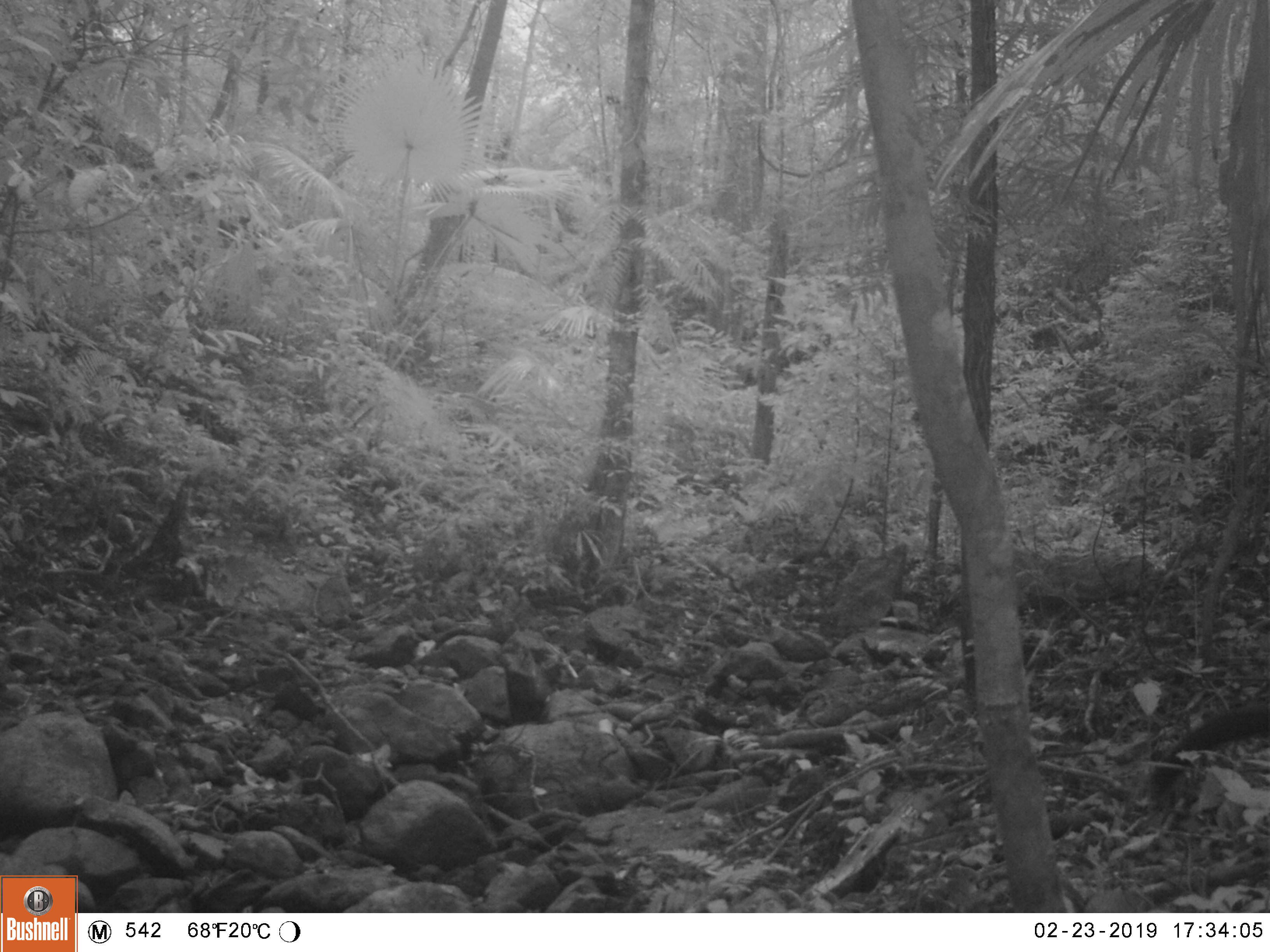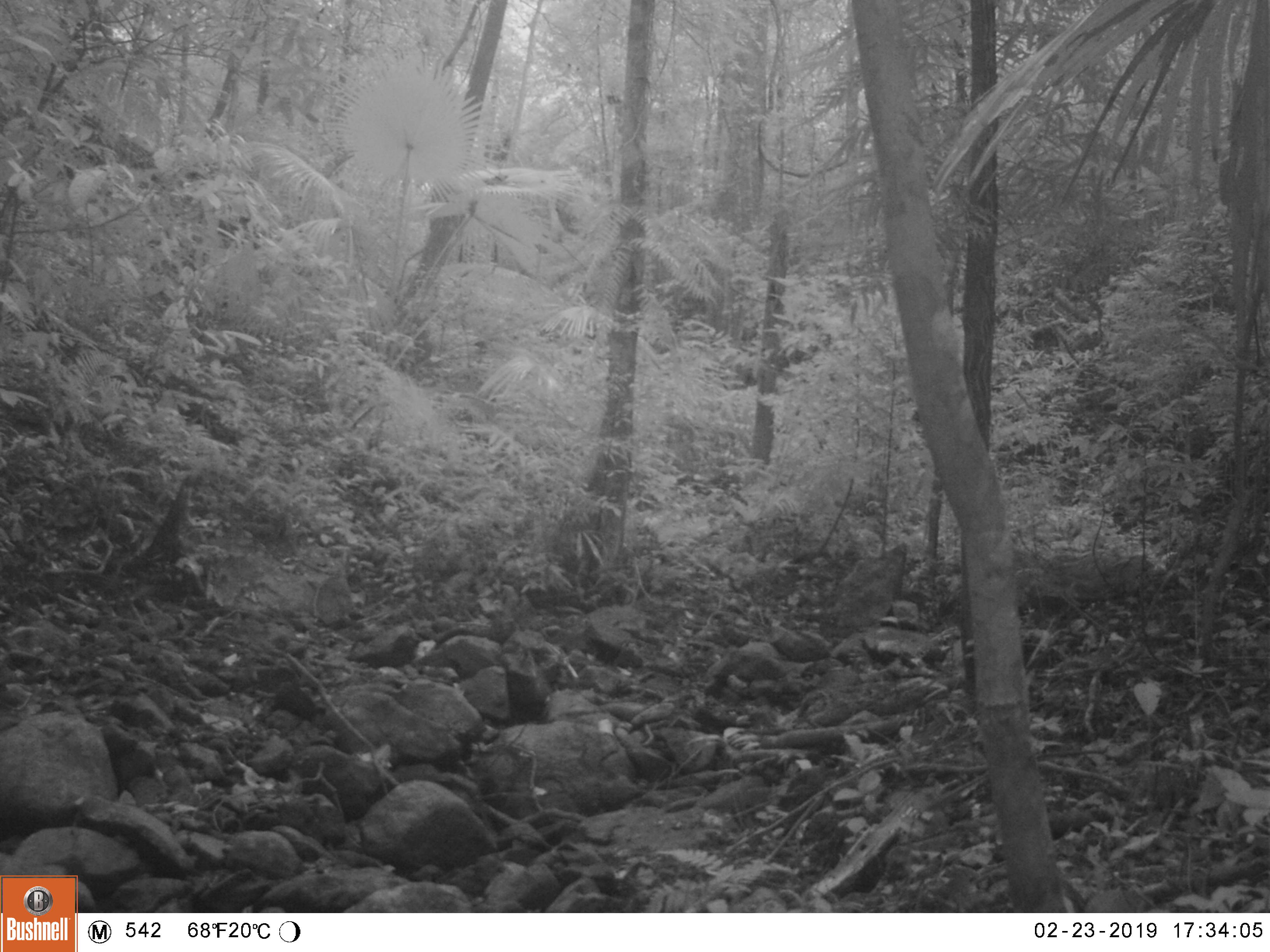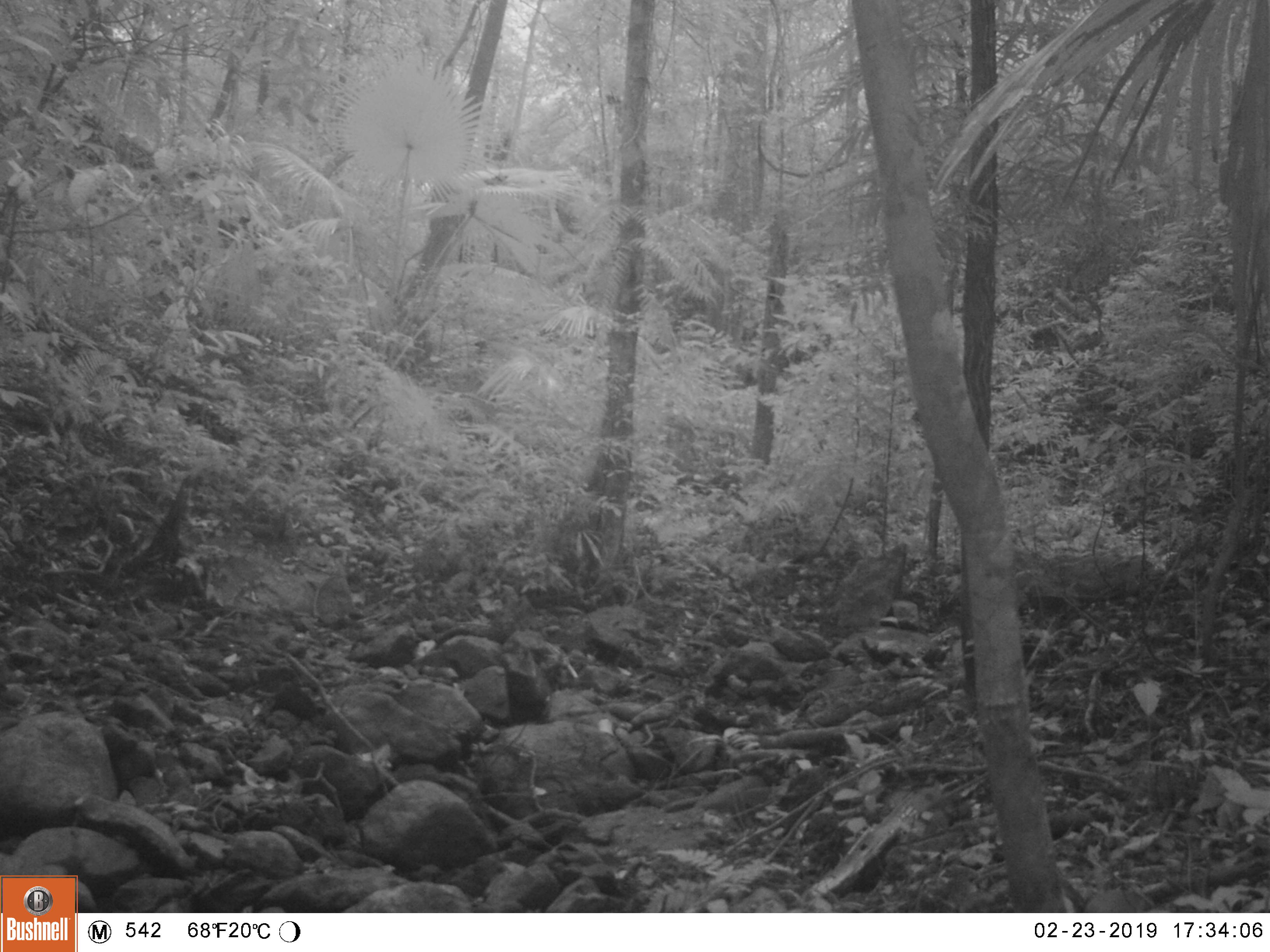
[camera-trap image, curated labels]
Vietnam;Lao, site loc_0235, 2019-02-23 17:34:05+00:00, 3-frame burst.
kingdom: Animalia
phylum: Chordata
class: Mammalia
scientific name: Mammalia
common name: mammal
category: unidentified small mammal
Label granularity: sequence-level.